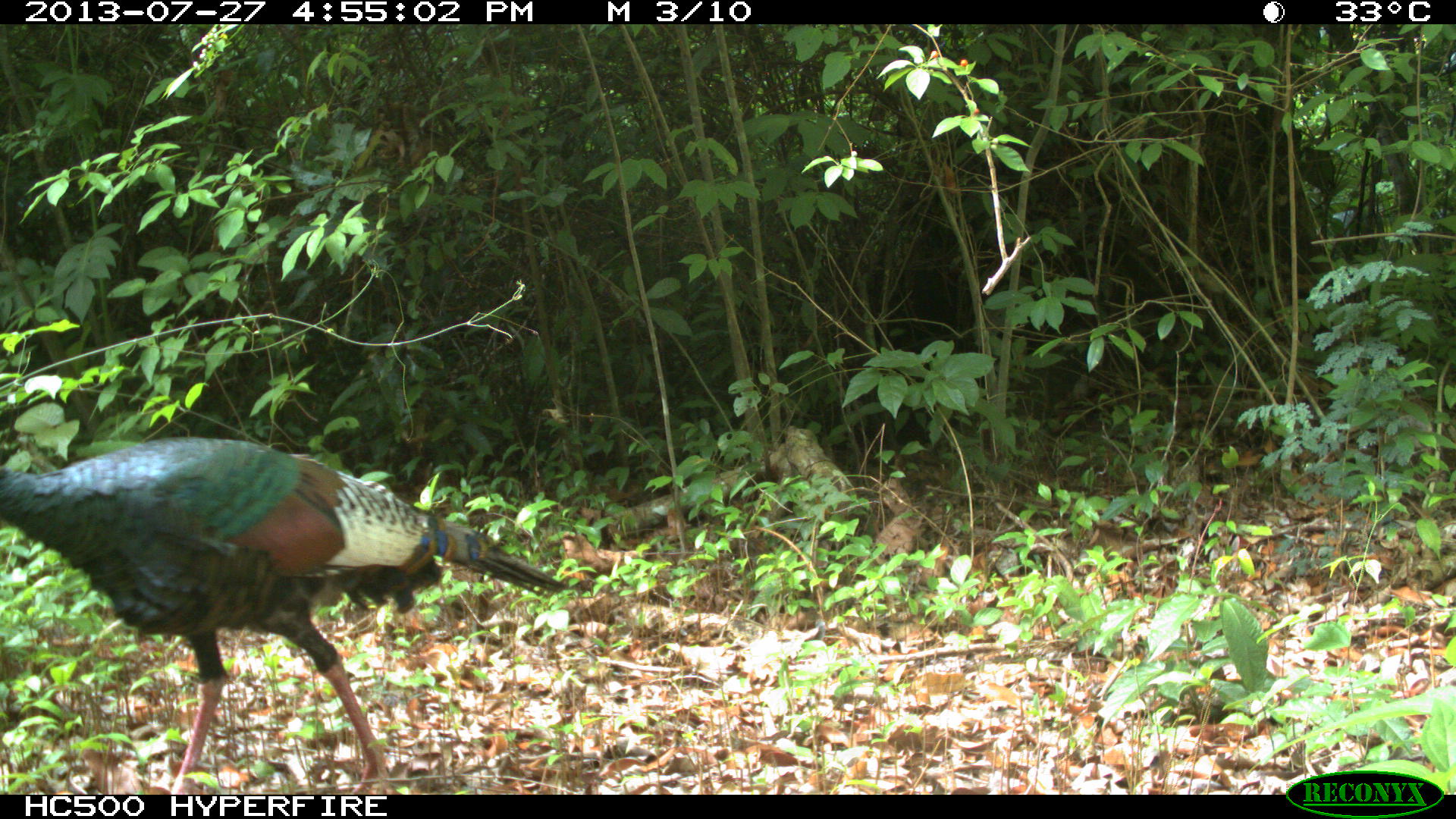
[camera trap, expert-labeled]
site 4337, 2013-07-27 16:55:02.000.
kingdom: Animalia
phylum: Chordata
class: Aves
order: Galliformes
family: Phasianidae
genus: Meleagris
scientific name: Meleagris ocellata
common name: ocellated turkey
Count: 1.